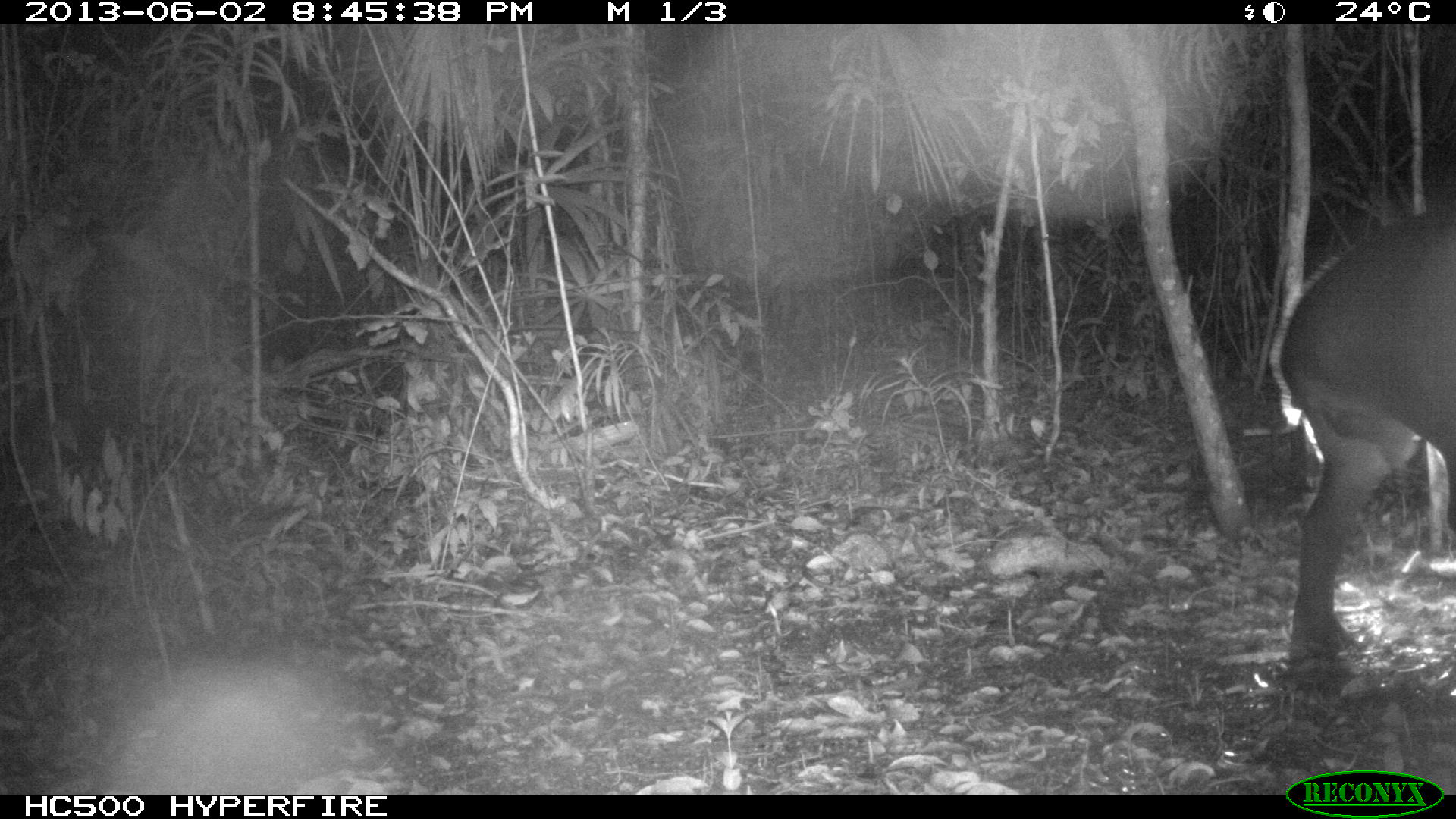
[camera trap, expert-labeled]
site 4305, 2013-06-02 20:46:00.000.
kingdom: Animalia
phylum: Chordata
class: Mammalia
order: Perissodactyla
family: Tapiridae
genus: Tapirus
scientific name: Tapirus bairdii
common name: baird's tapir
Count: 1.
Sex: male.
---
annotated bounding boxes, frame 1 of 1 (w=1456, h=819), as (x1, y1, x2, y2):
tapirus bairdii: (1277, 200, 1456, 659)